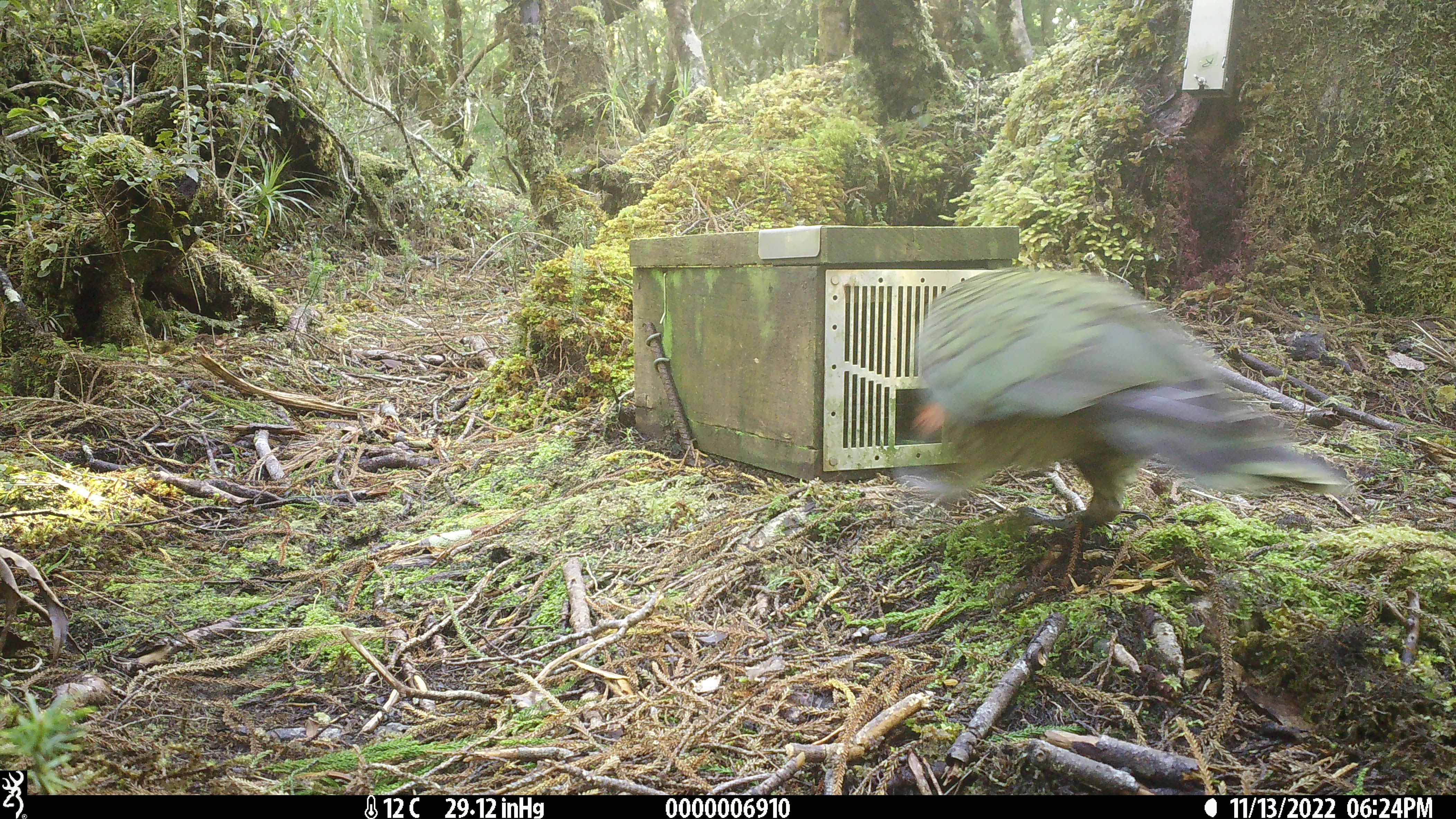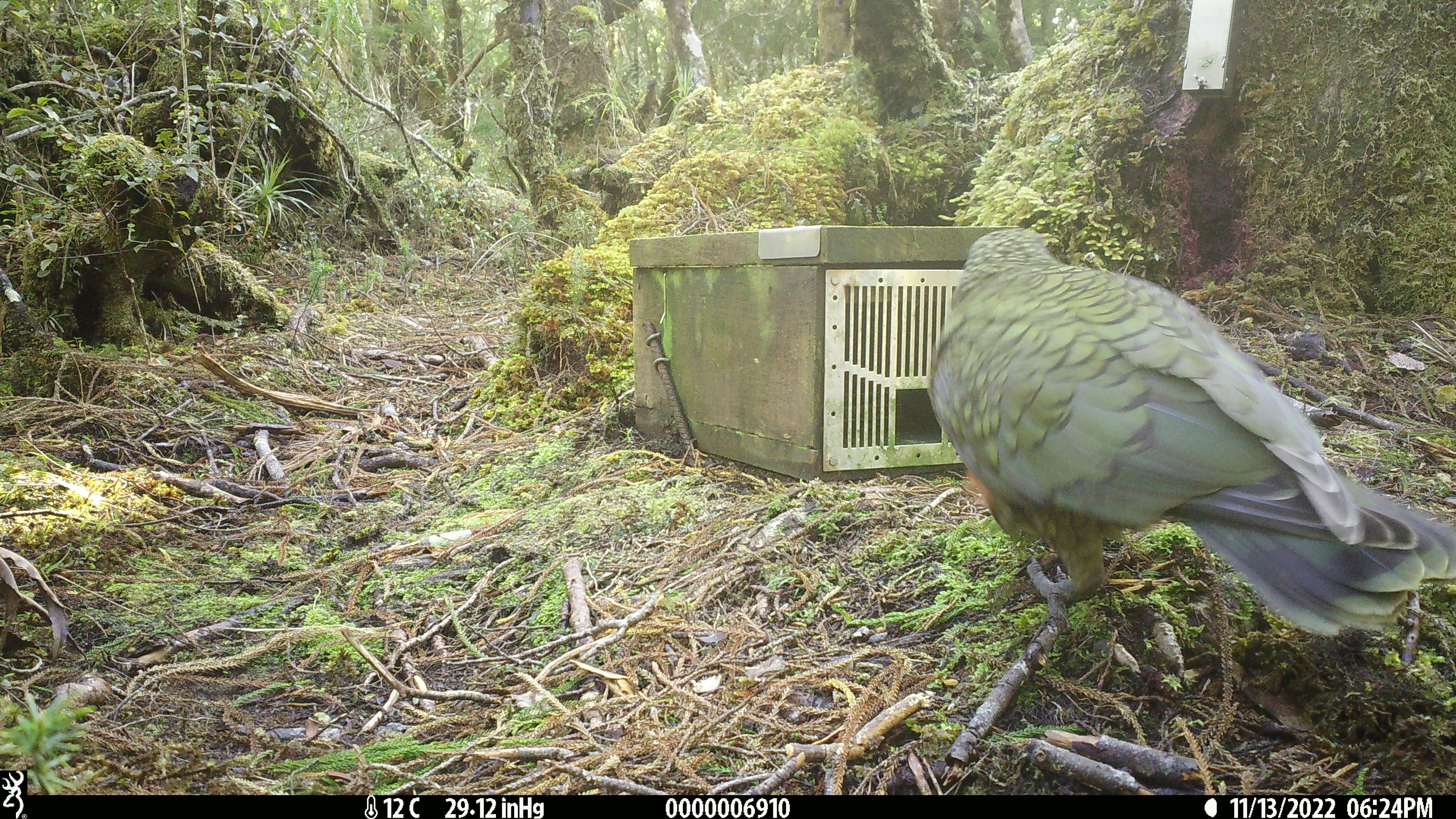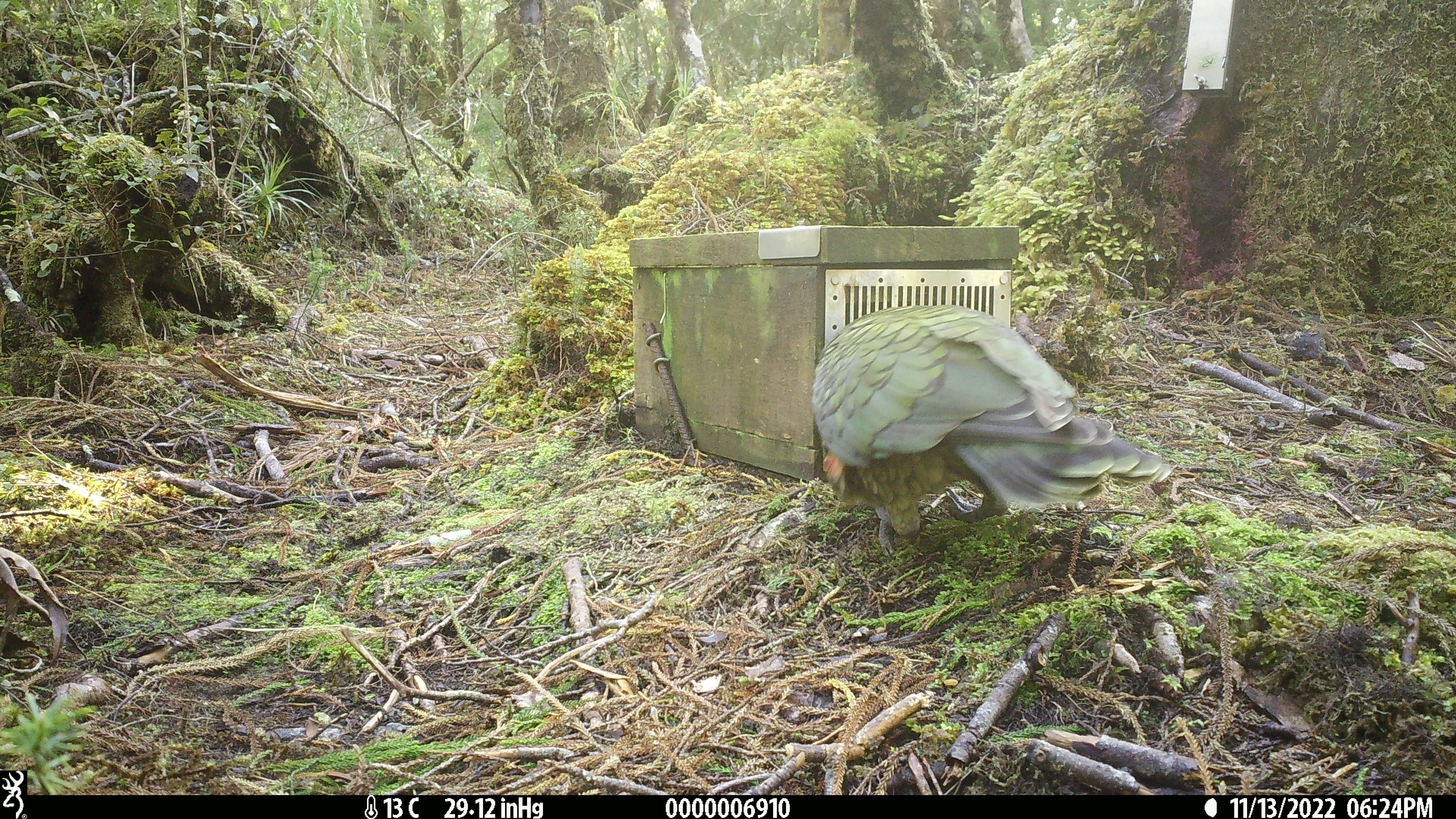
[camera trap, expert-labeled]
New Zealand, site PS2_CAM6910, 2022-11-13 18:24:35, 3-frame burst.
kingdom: Animalia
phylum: Chordata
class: Aves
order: Psittaciformes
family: Strigopidae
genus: Nestor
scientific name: Nestor notabilis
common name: kea